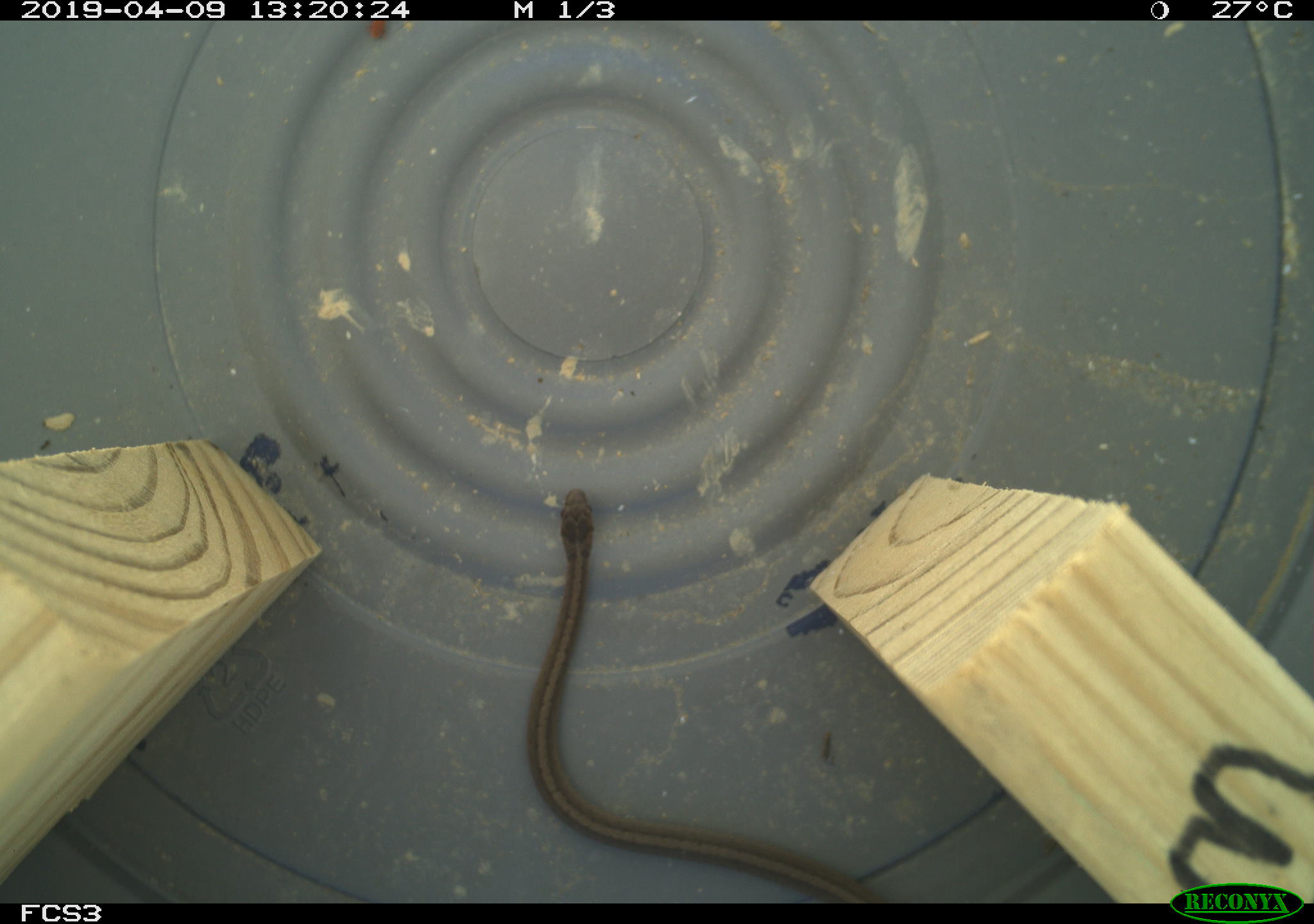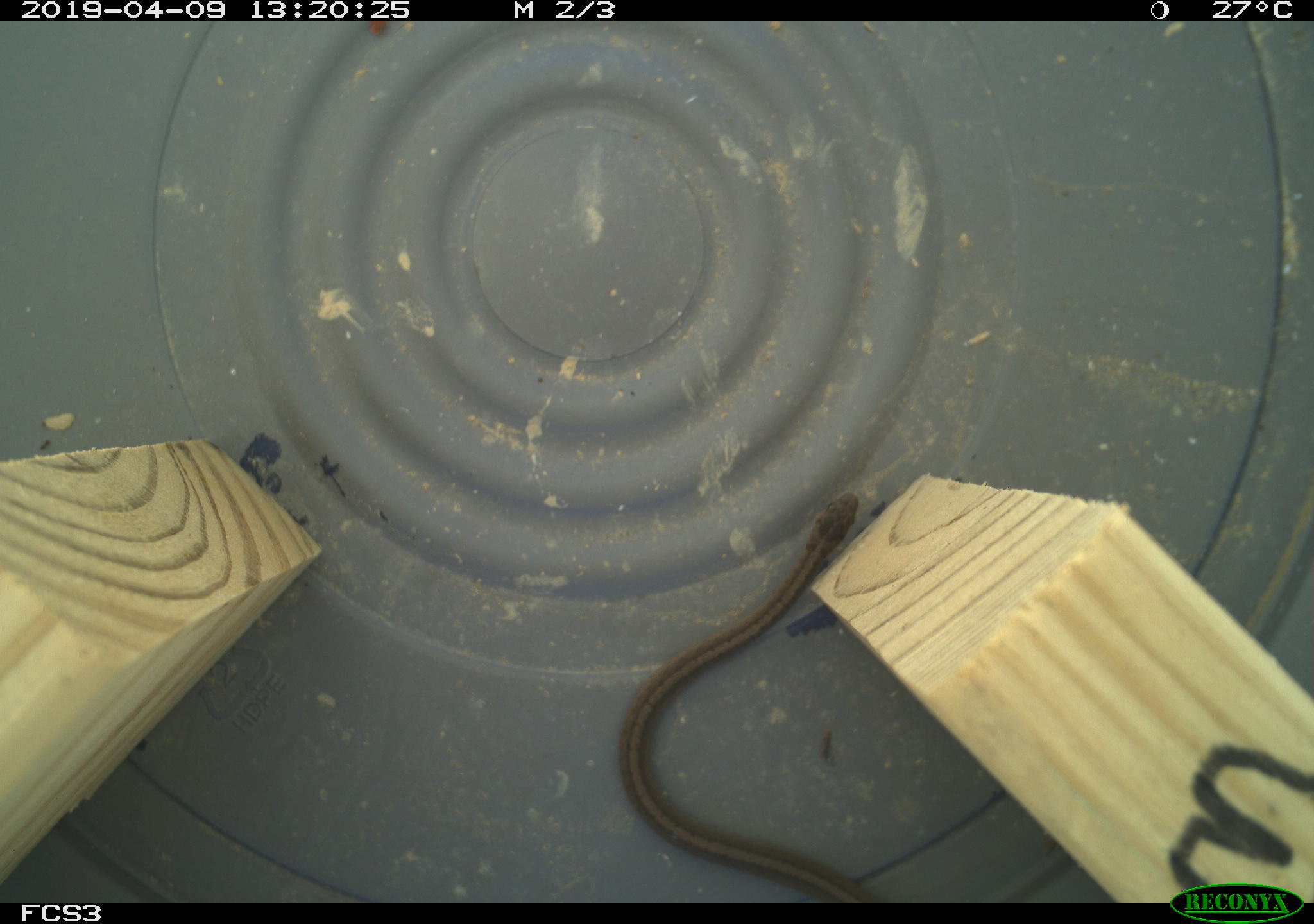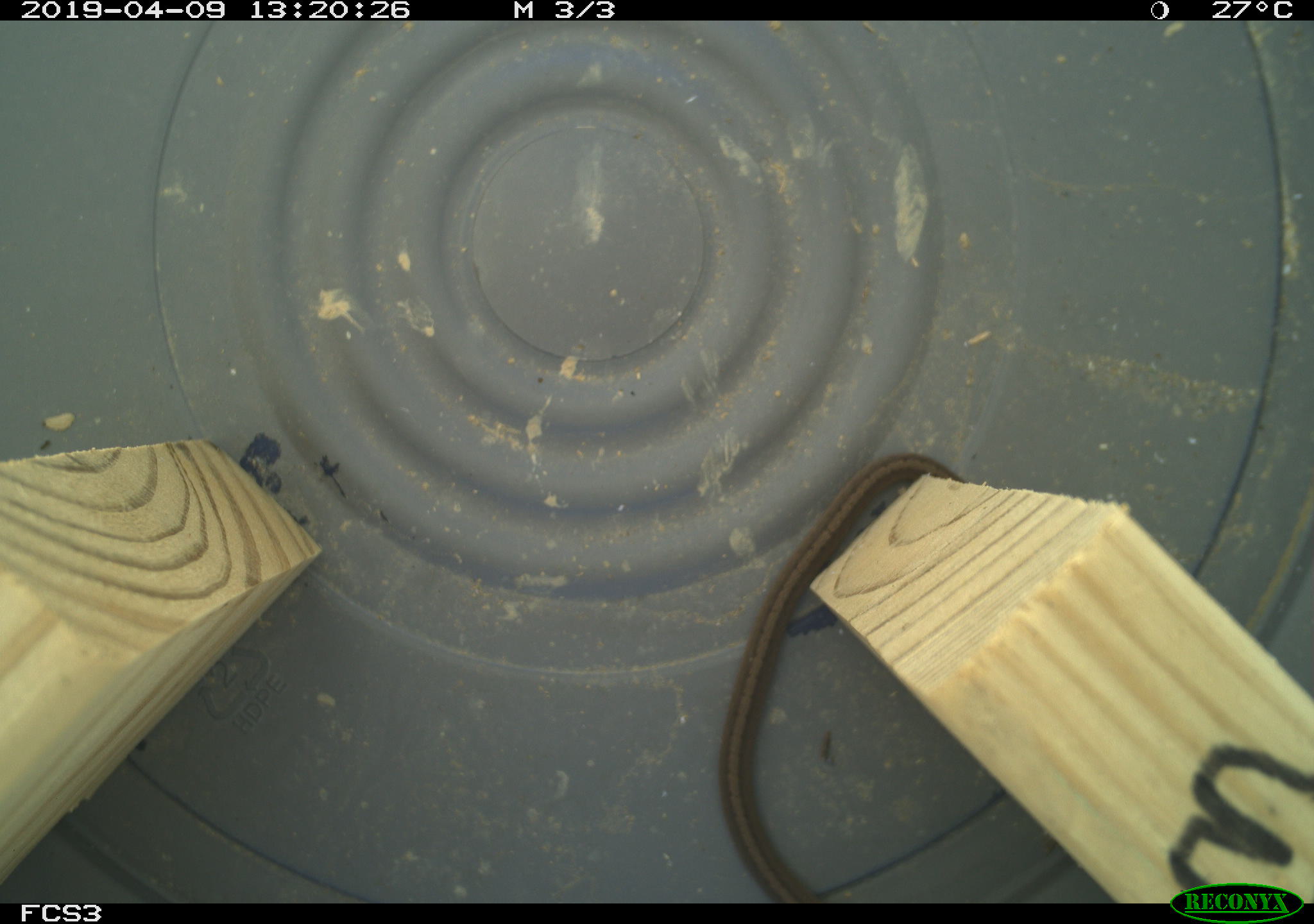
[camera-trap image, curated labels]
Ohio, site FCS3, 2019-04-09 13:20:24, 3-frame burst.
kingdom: Animalia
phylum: Chordata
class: Reptilia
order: Squamata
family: Colubridae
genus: Storeria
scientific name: Storeria dekayi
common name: dekay's brownsnake